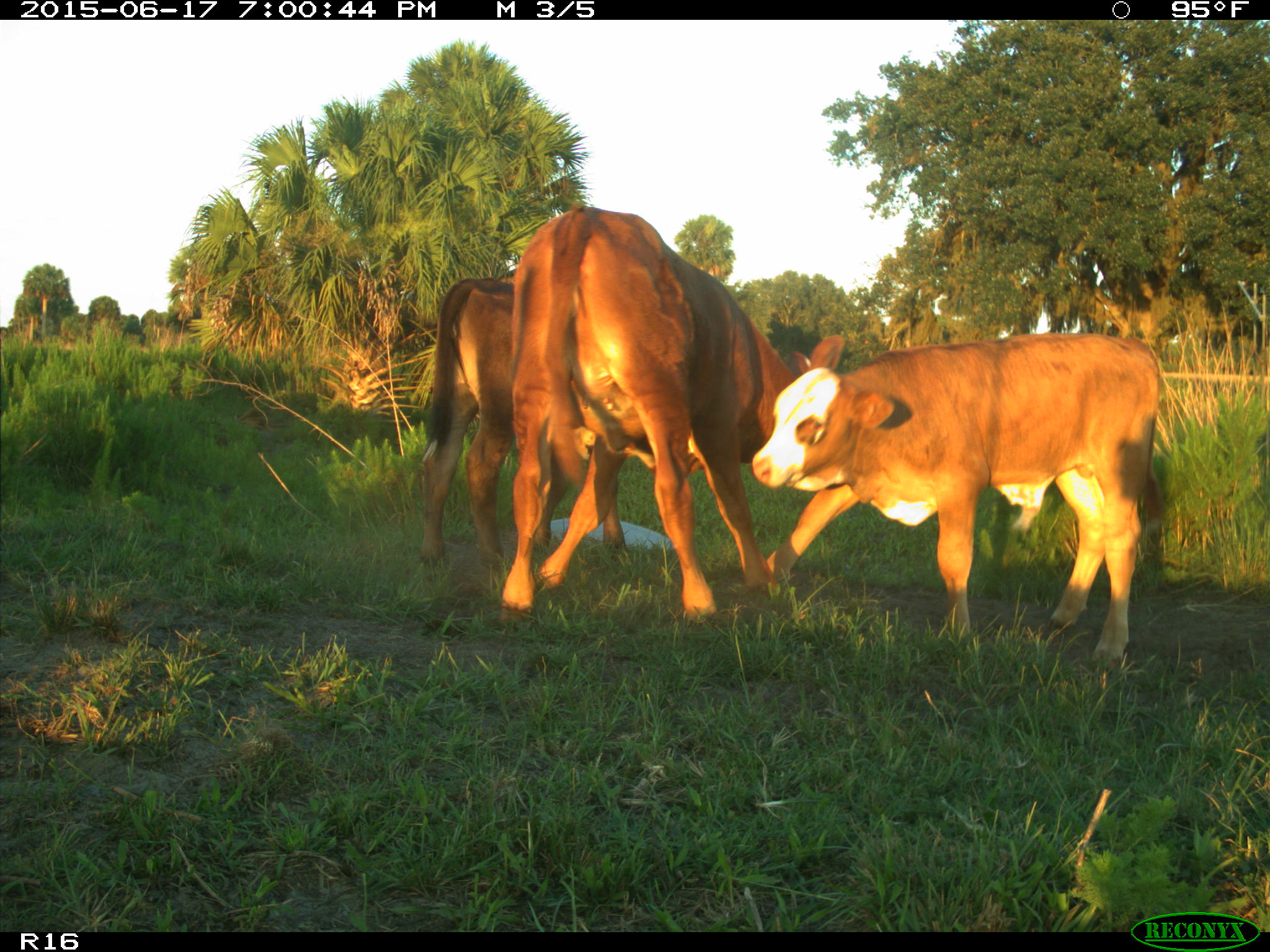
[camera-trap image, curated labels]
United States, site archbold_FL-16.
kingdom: Animalia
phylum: Chordata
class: Mammalia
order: Artiodactyla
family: Bovidae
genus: Bos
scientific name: Bos taurus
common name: domestic cow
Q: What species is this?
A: Bos taurus (domestic cow).